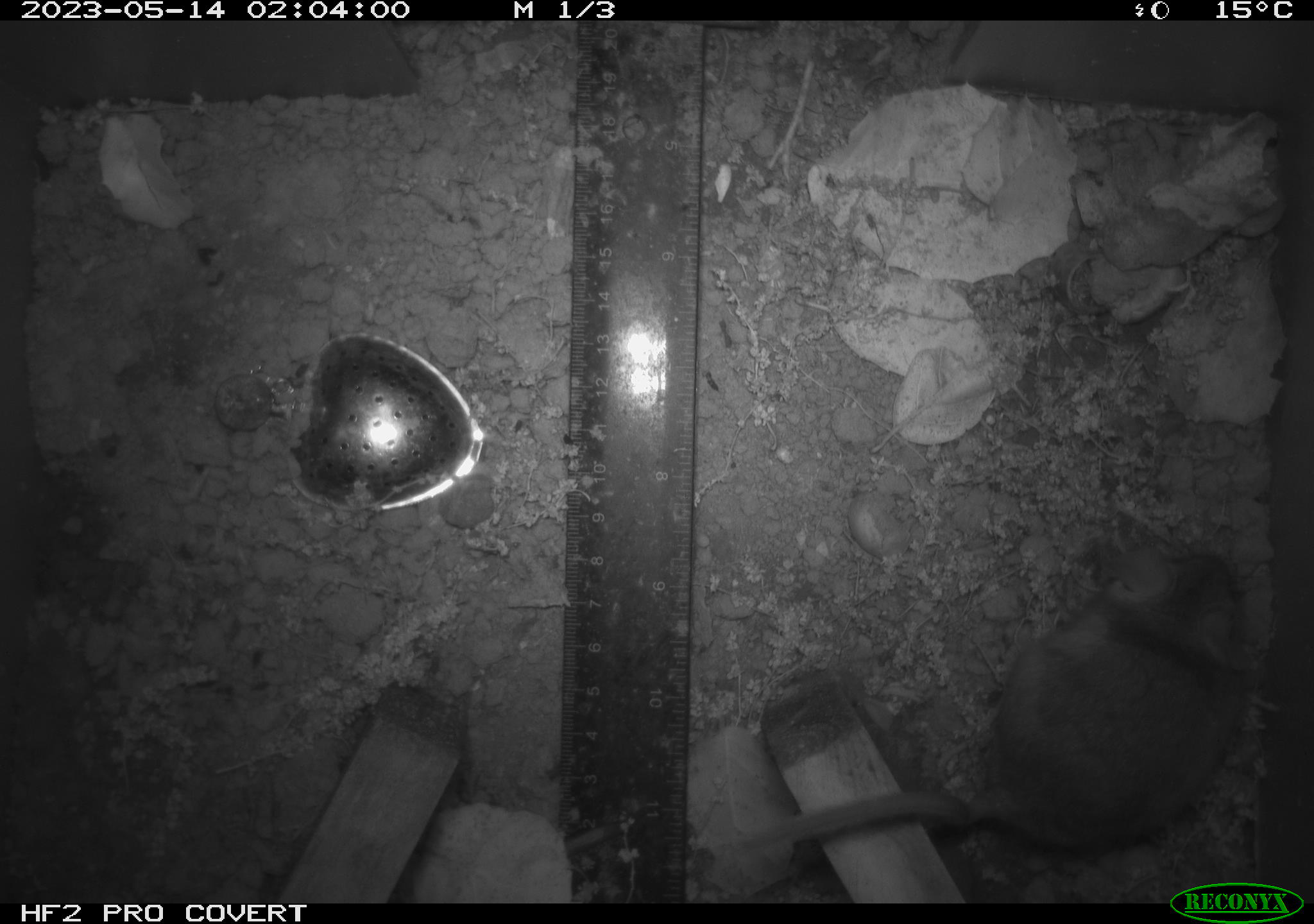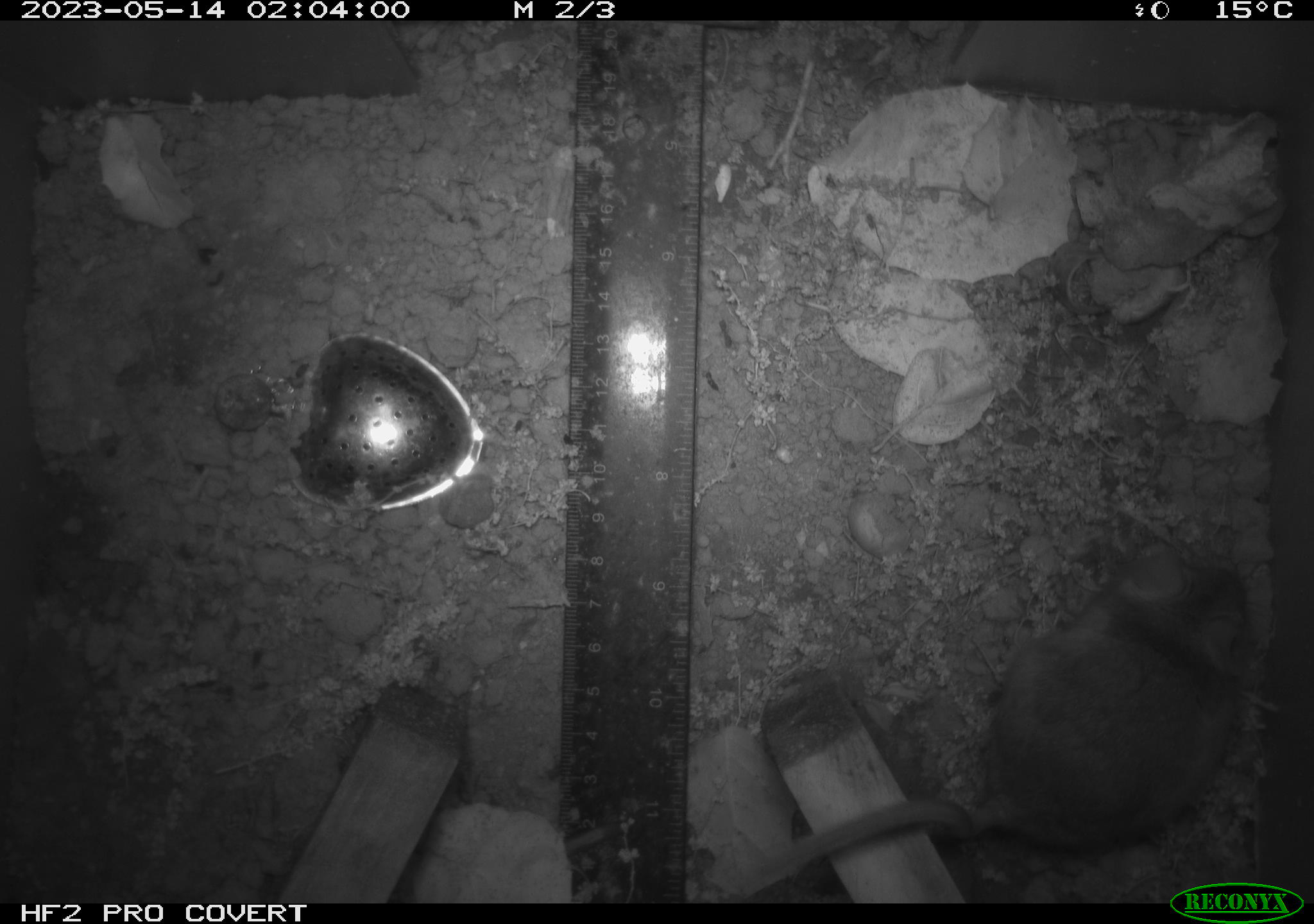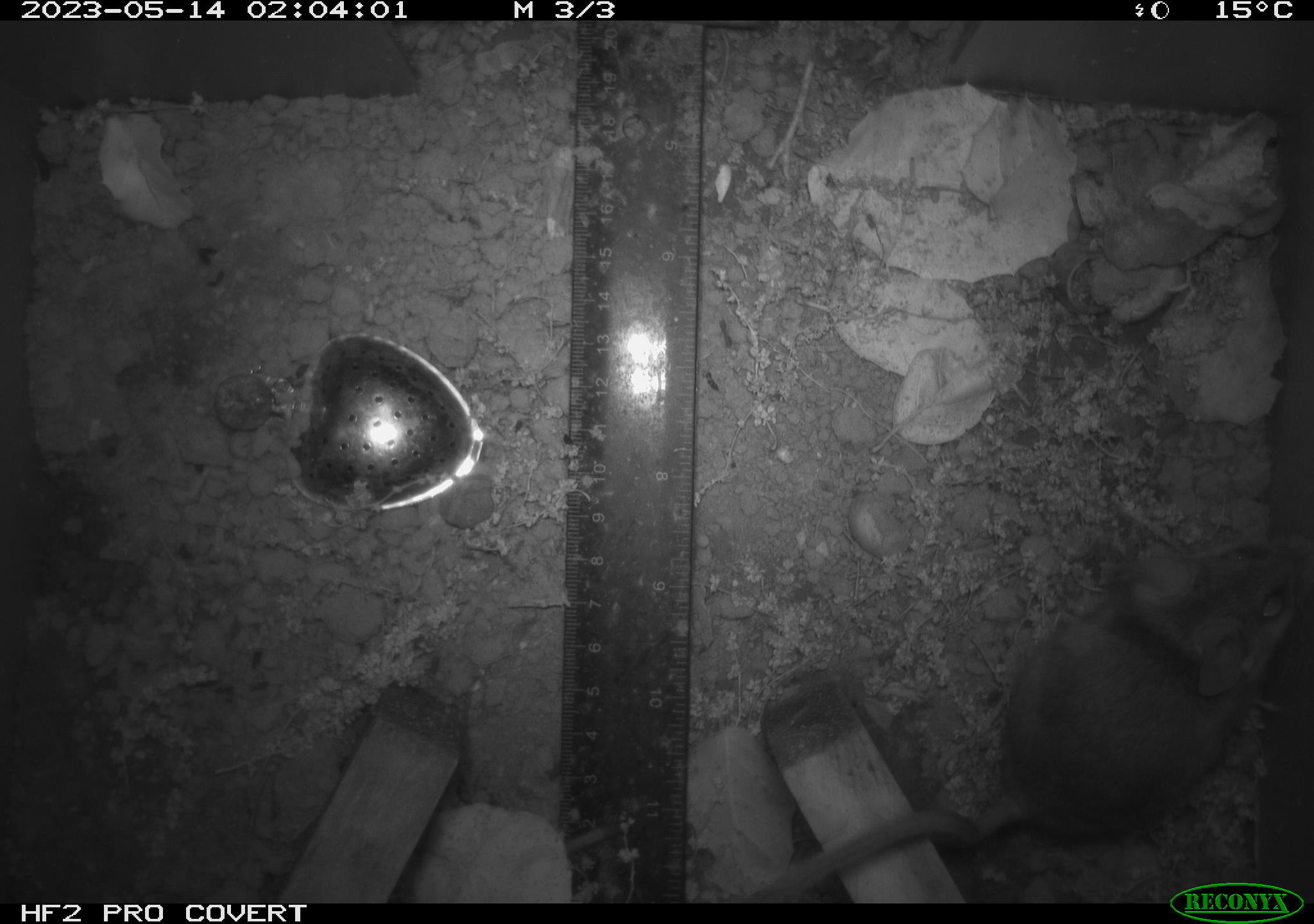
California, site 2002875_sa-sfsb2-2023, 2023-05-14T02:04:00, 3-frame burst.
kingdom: Animalia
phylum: Chordata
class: Mammalia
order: Rodentia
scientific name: Rodentia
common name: mouse species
Mouse species (Rodentia).